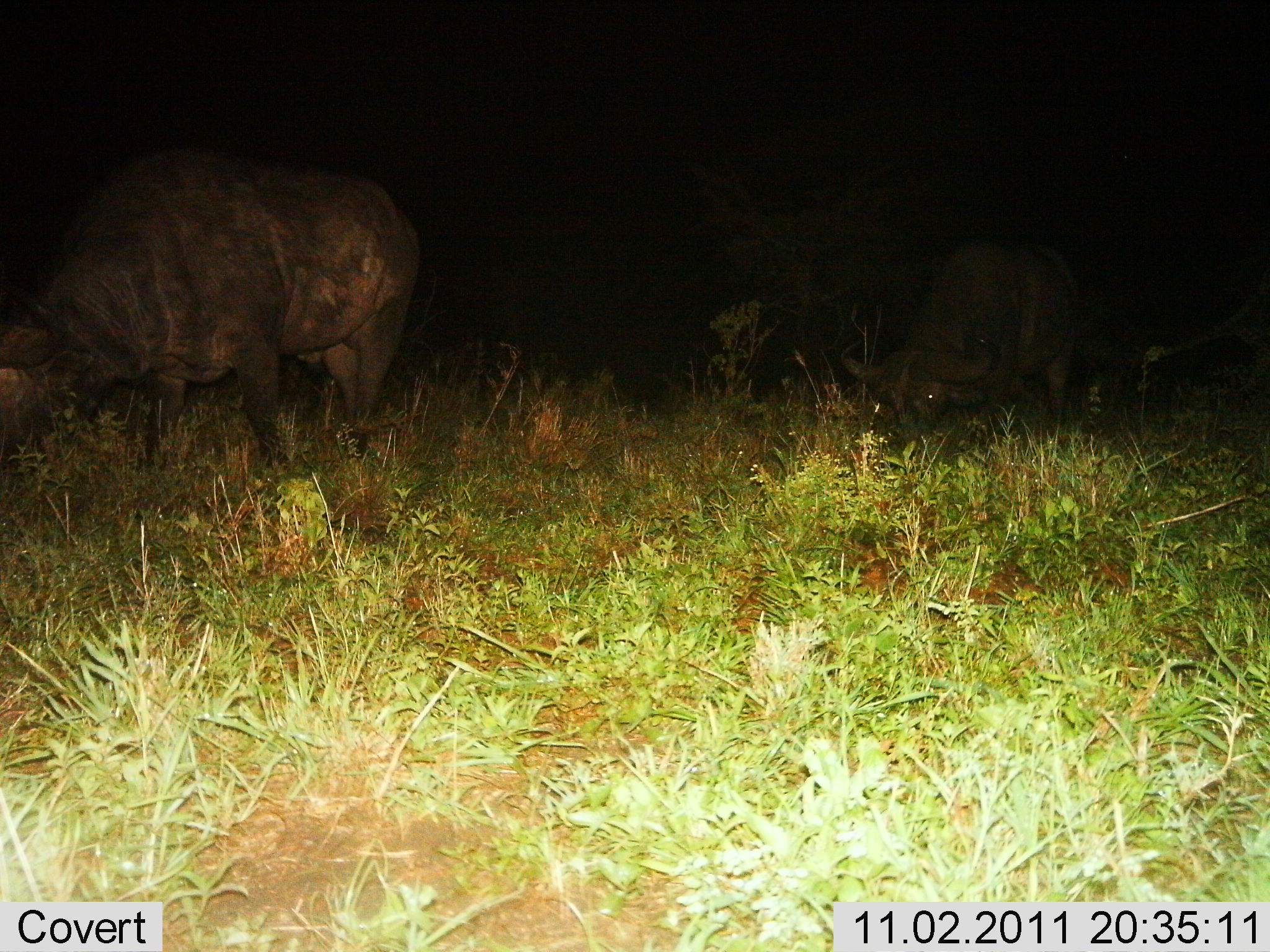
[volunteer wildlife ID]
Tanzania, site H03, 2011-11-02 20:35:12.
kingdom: Animalia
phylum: Chordata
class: Mammalia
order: Artiodactyla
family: Bovidae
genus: Syncerus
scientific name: Syncerus caffer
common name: cape buffalo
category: buffalo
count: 2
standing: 24%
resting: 0%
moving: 0%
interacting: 0%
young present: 0%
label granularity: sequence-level